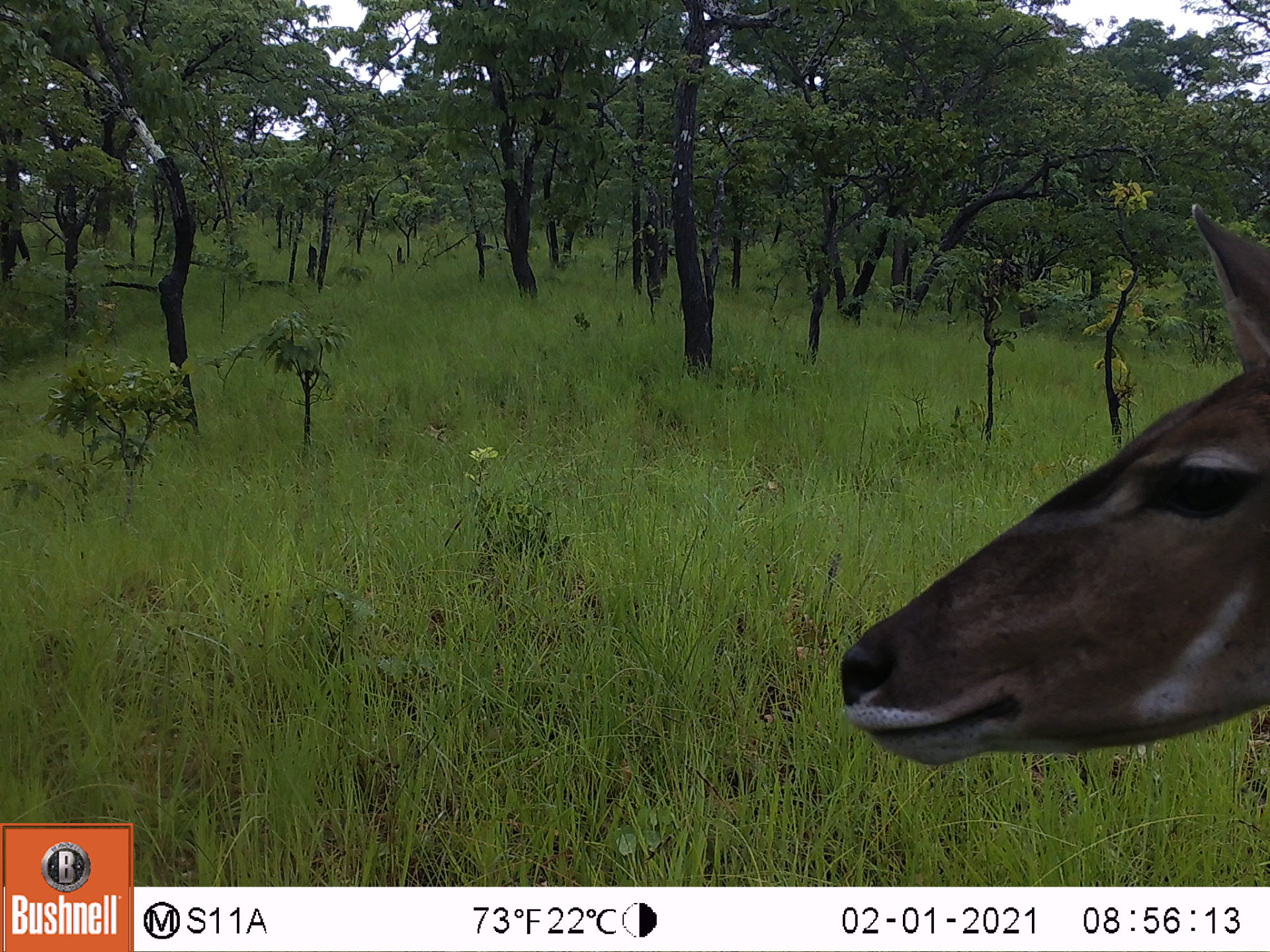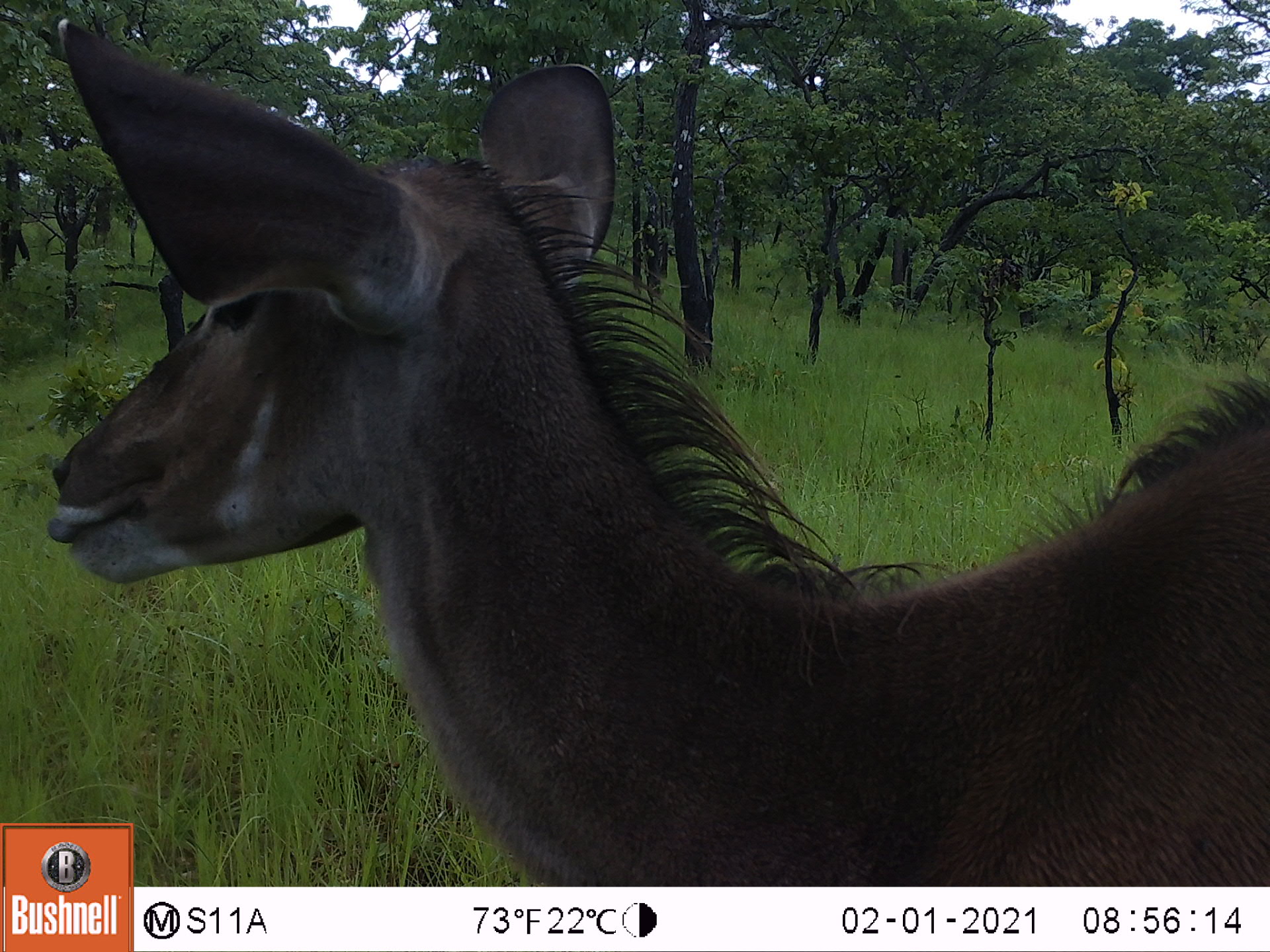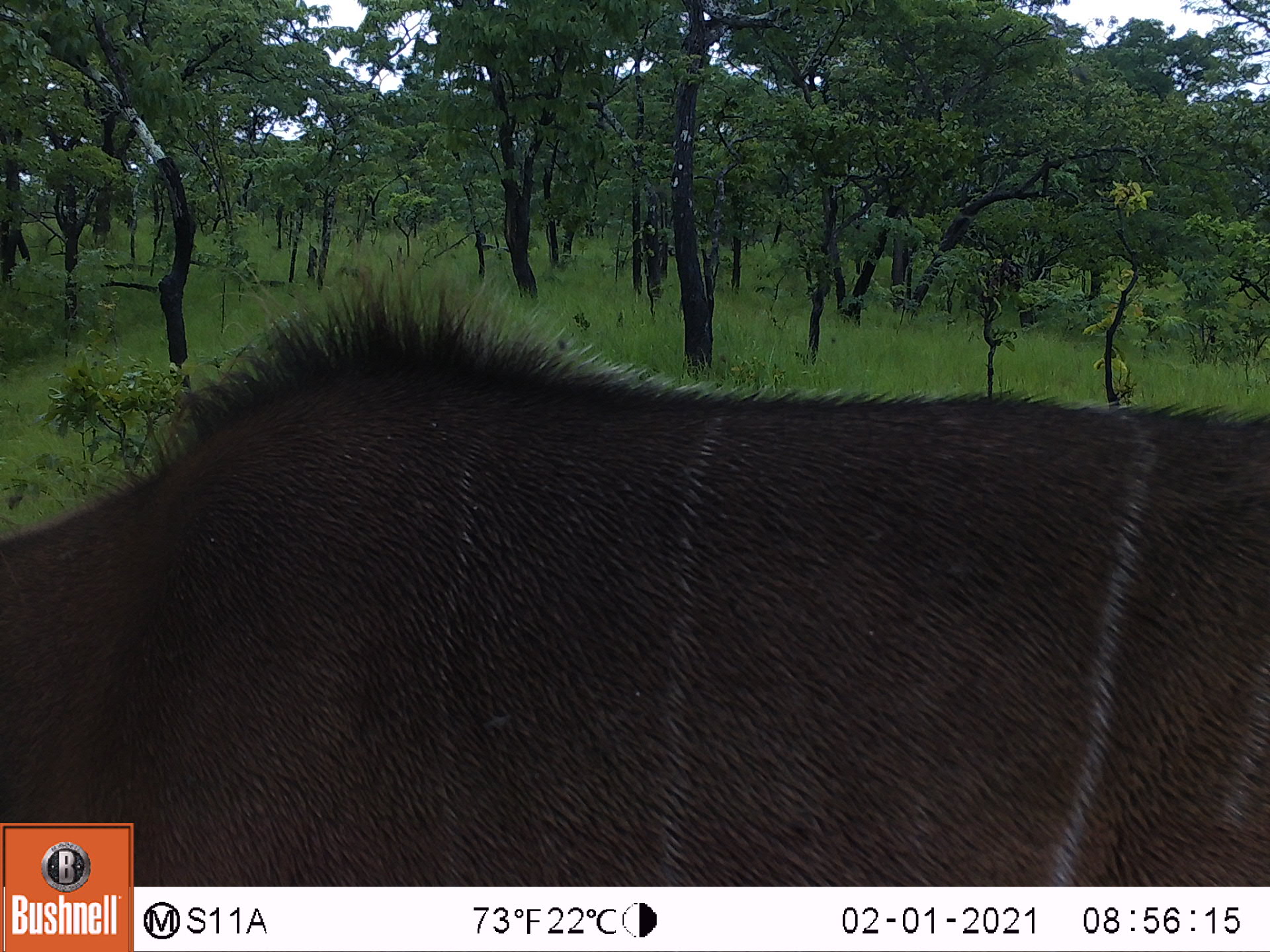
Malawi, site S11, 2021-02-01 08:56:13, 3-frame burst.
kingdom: Animalia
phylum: Chordata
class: Mammalia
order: Artiodactyla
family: Bovidae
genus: Tragelaphus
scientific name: Tragelaphus strepsiceros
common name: greater kudu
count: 1